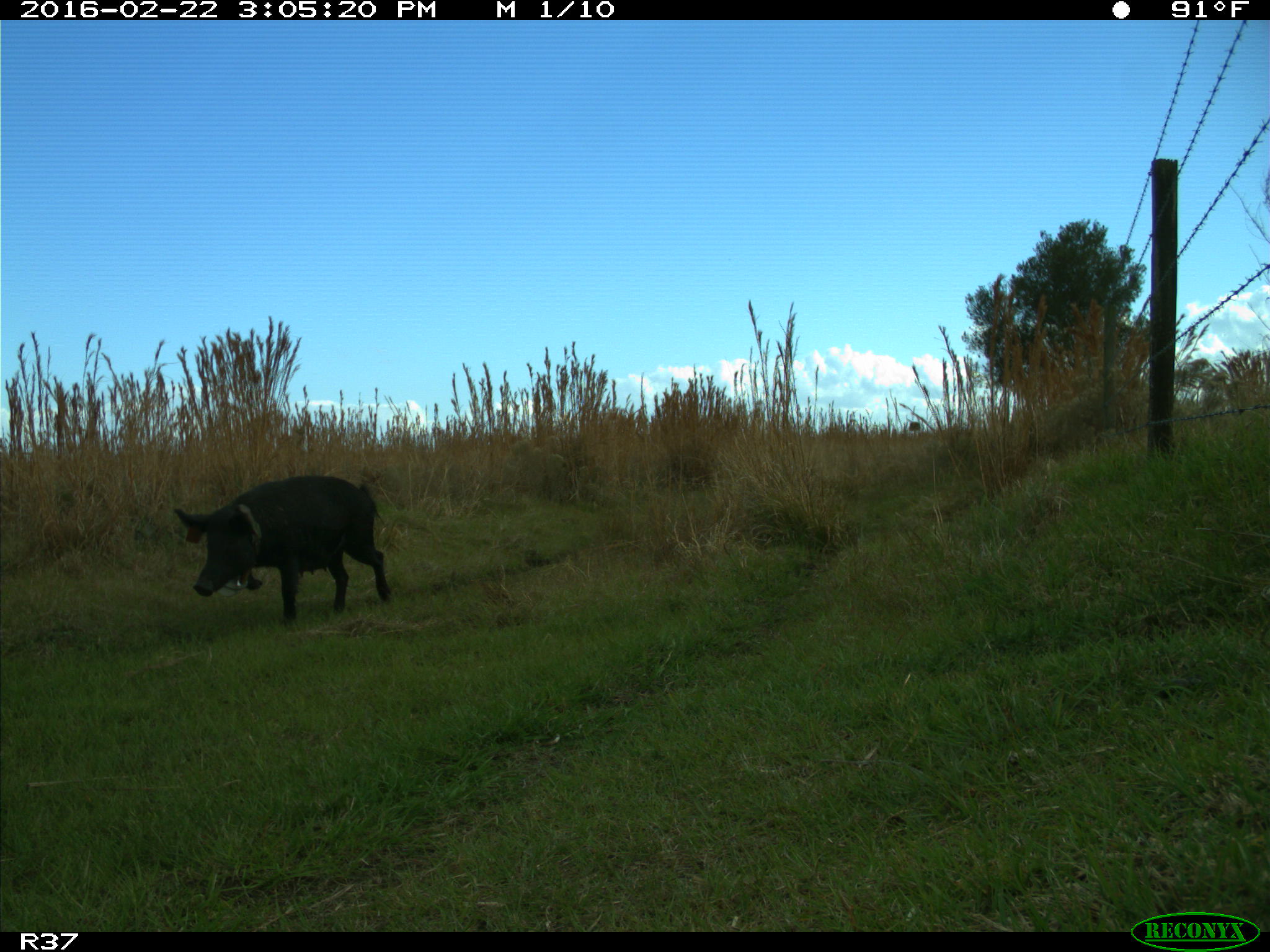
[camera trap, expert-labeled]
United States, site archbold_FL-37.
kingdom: Animalia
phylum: Chordata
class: Mammalia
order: Artiodactyla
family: Suidae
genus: Sus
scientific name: Sus scrofa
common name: wild boar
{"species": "Sus scrofa (wild boar)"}